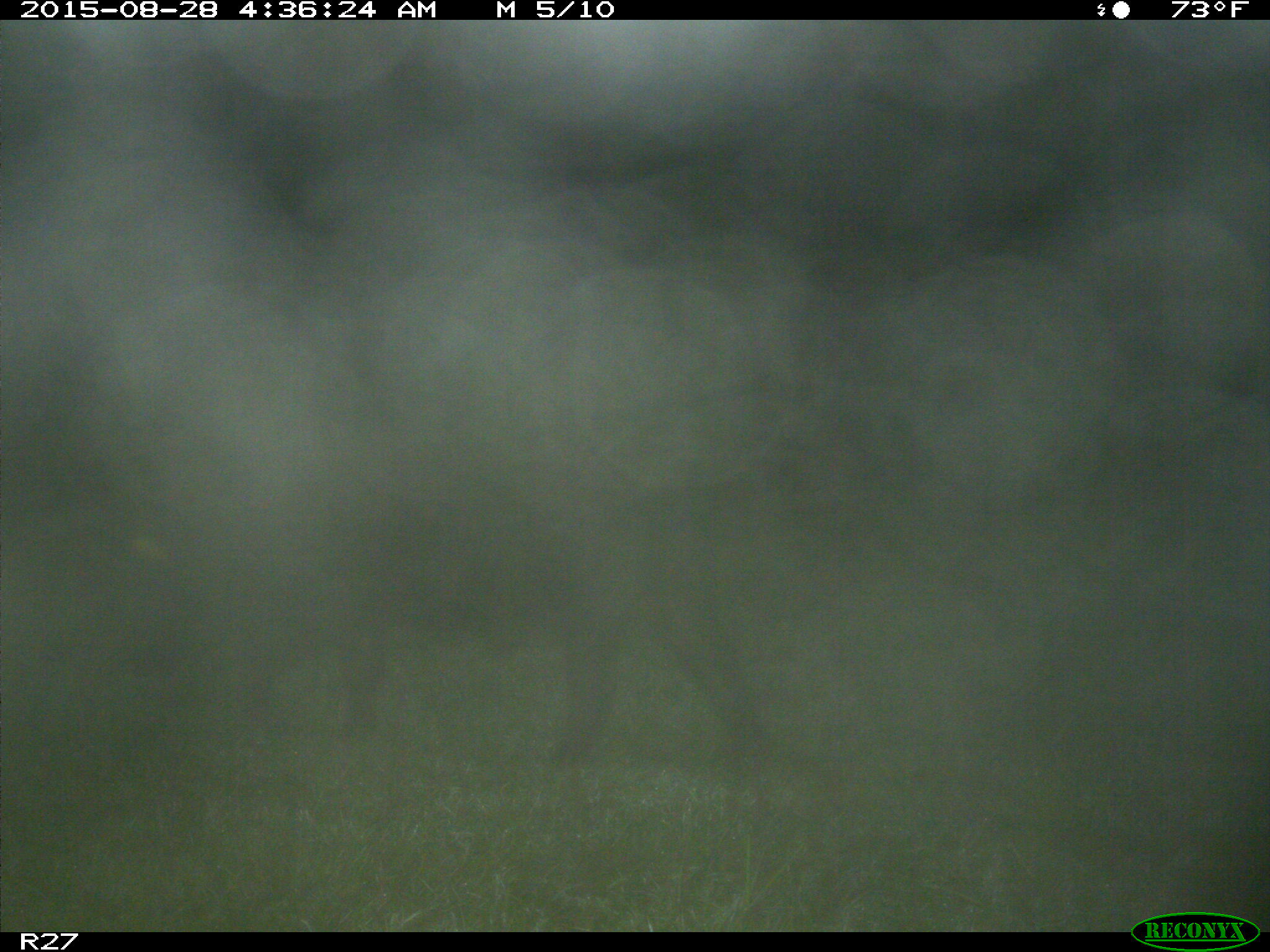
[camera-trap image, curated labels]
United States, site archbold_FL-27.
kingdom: Animalia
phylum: Chordata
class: Mammalia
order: Artiodactyla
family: Suidae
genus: Sus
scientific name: Sus scrofa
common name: wild boar